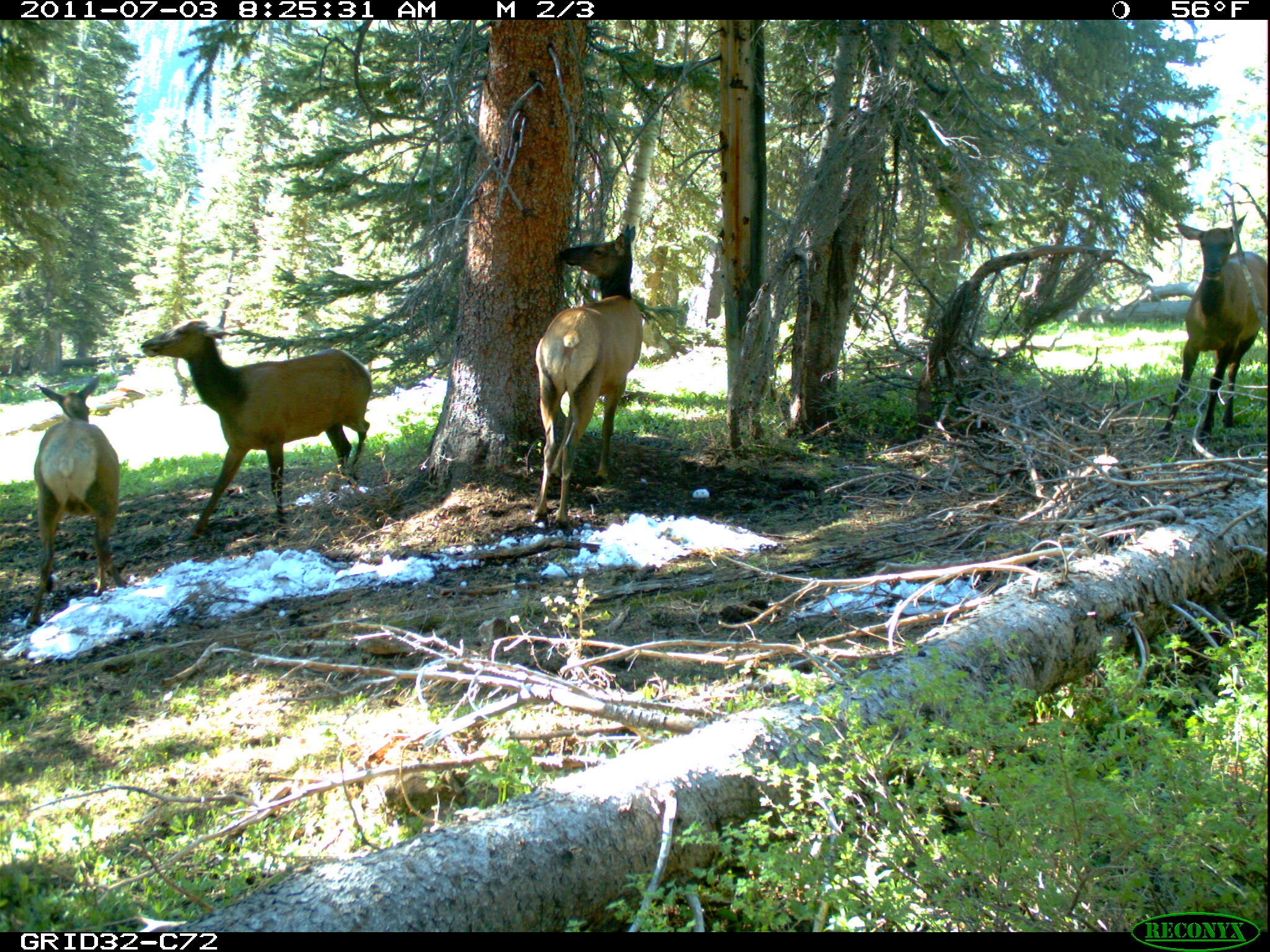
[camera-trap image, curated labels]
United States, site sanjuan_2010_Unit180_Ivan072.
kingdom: Animalia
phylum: Chordata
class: Mammalia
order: Artiodactyla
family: Cervidae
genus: Cervus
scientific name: Cervus elaphus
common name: red deer